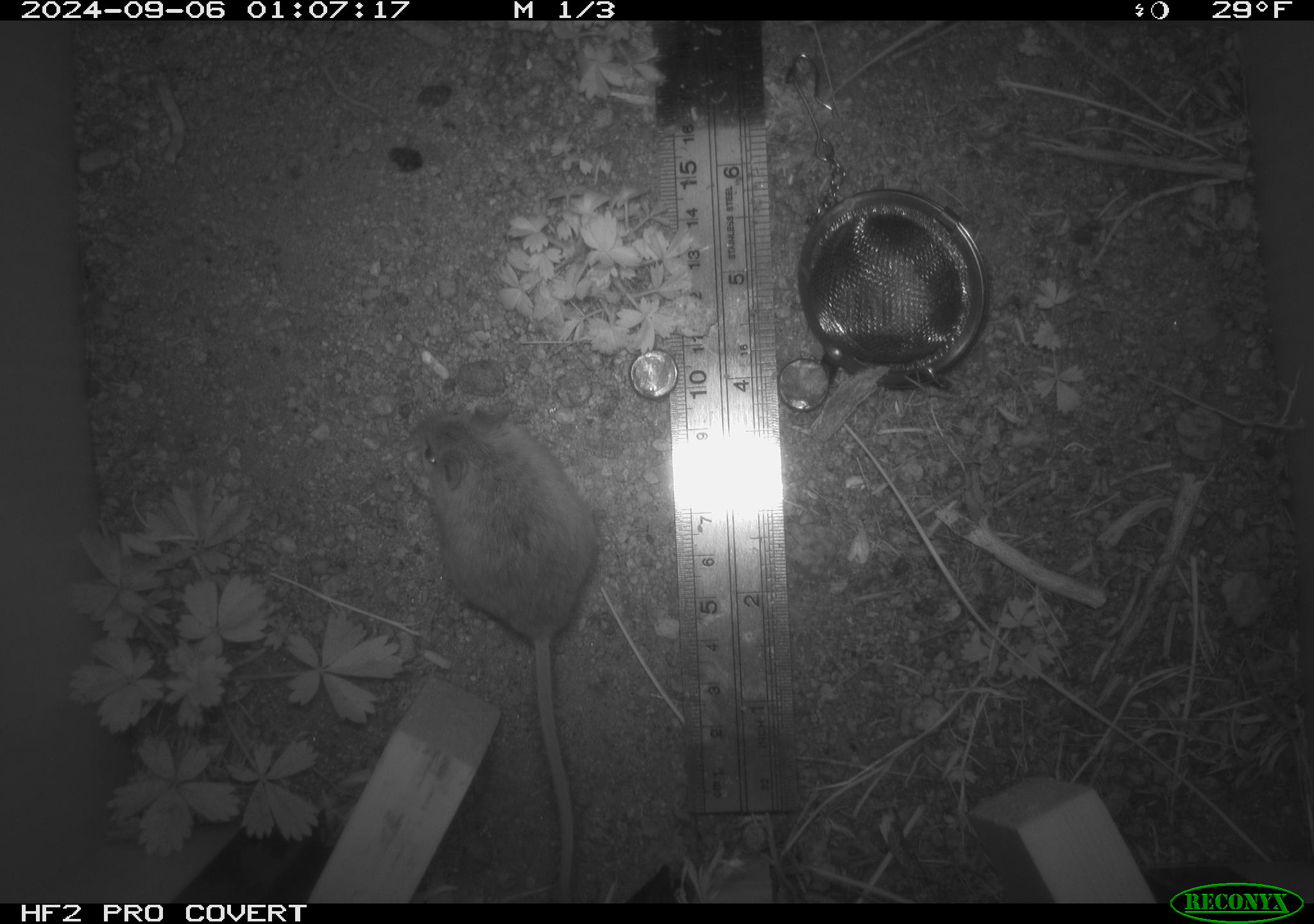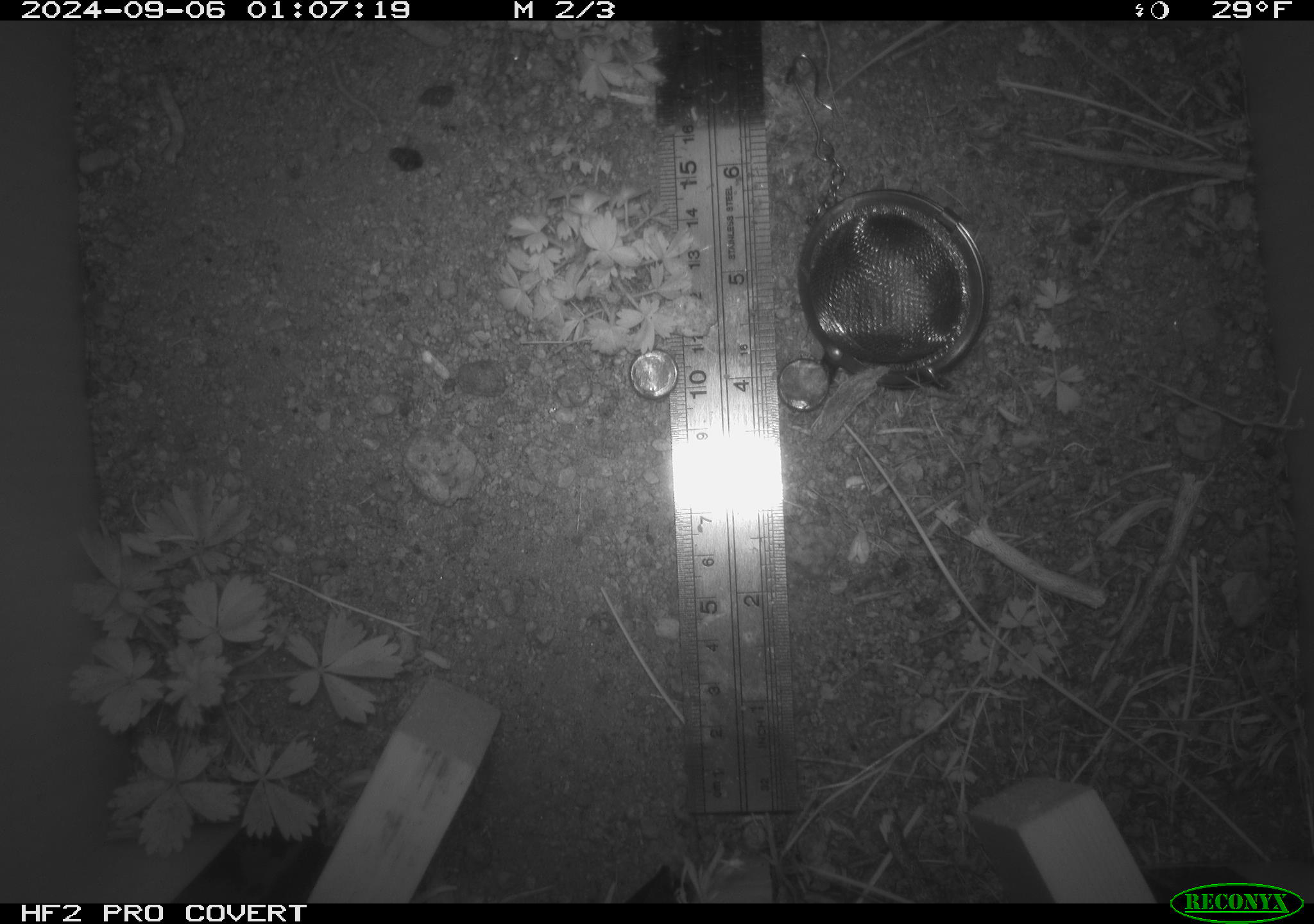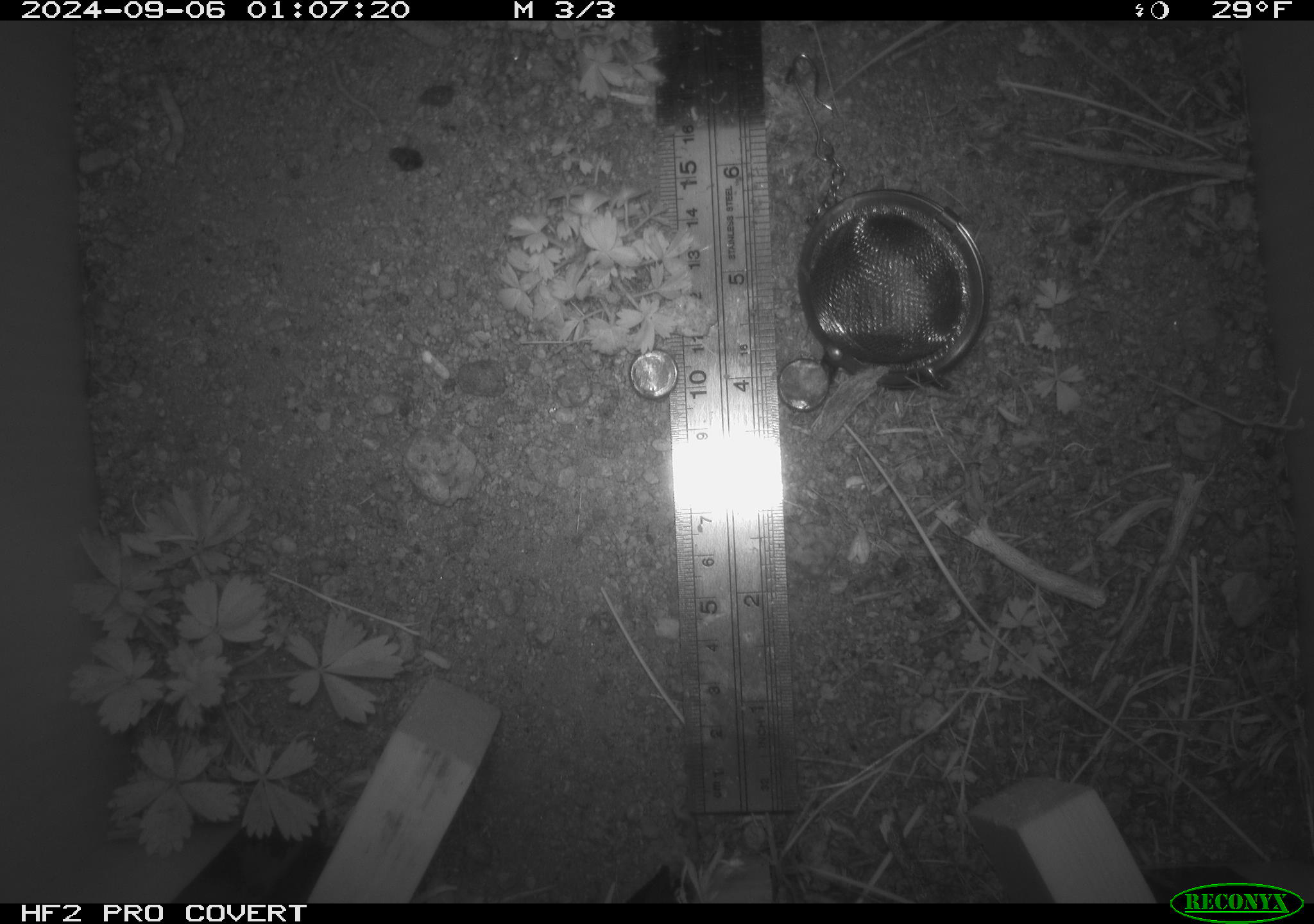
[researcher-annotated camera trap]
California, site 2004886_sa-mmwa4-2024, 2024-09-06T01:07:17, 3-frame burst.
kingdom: Animalia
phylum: Chordata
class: Mammalia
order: Rodentia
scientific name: Rodentia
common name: mouse species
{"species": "mouse species (Rodentia)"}